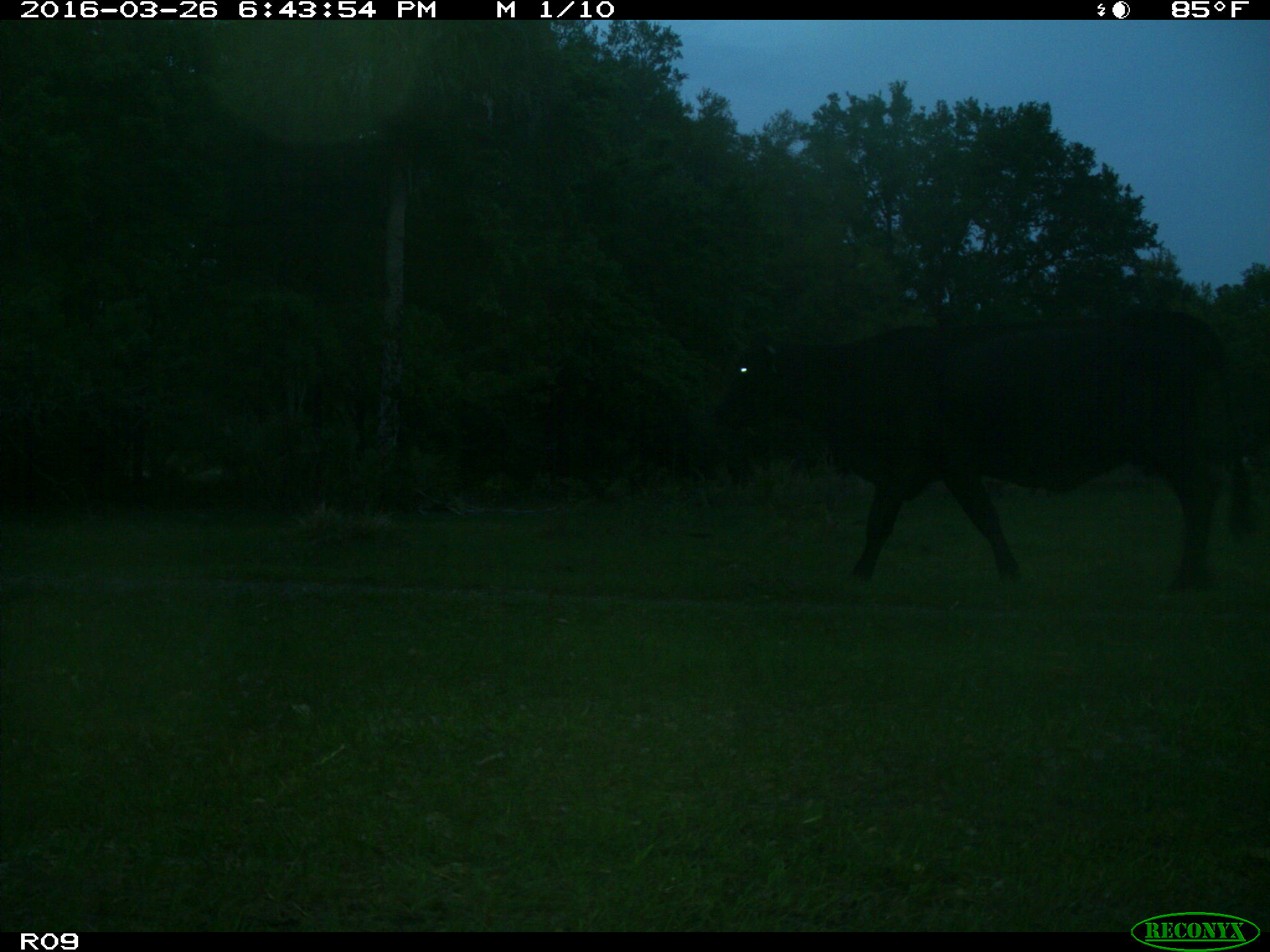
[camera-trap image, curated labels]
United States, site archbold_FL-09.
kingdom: Animalia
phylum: Chordata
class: Mammalia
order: Artiodactyla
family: Bovidae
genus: Bos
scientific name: Bos taurus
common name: domestic cow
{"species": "Bos taurus (domestic cow)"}